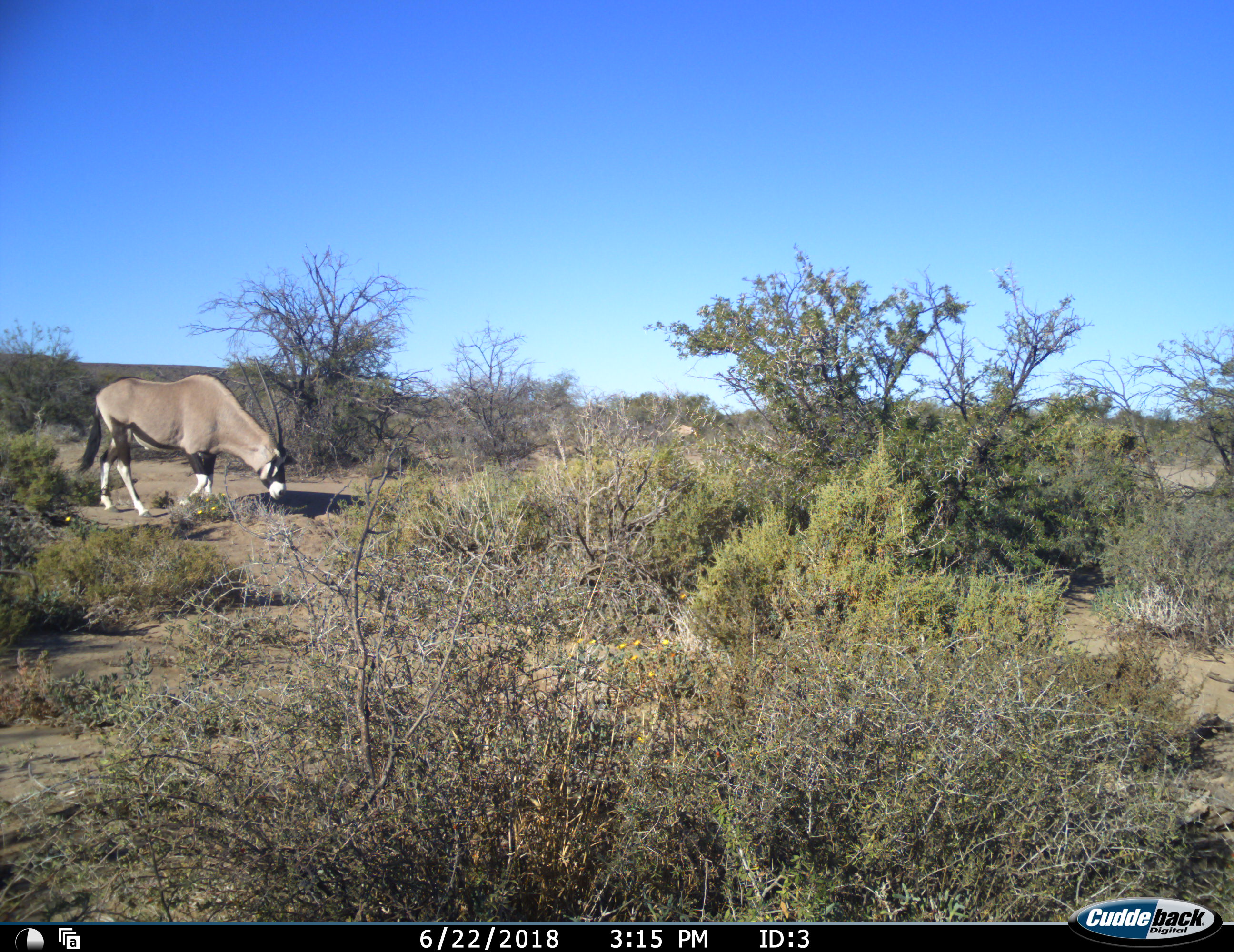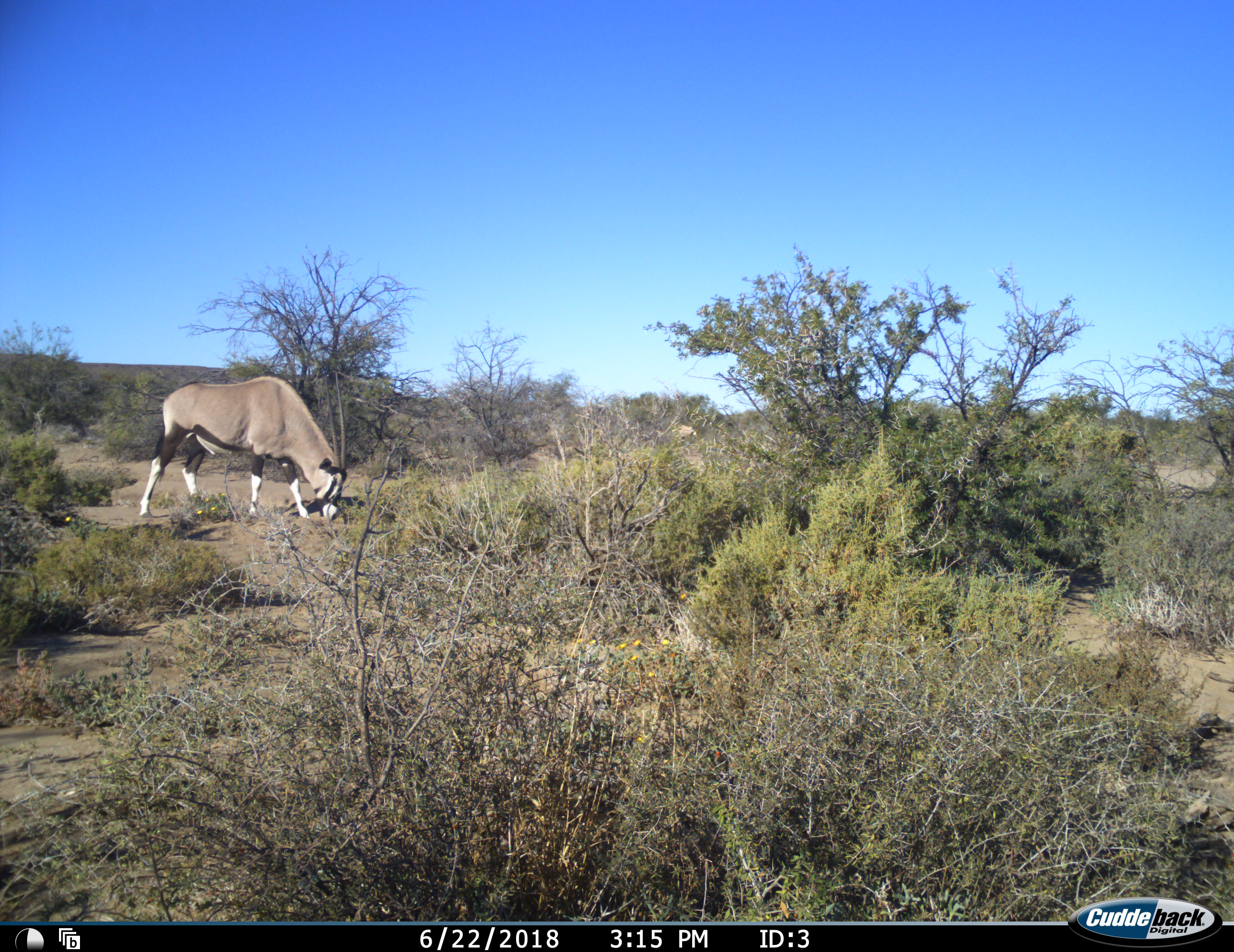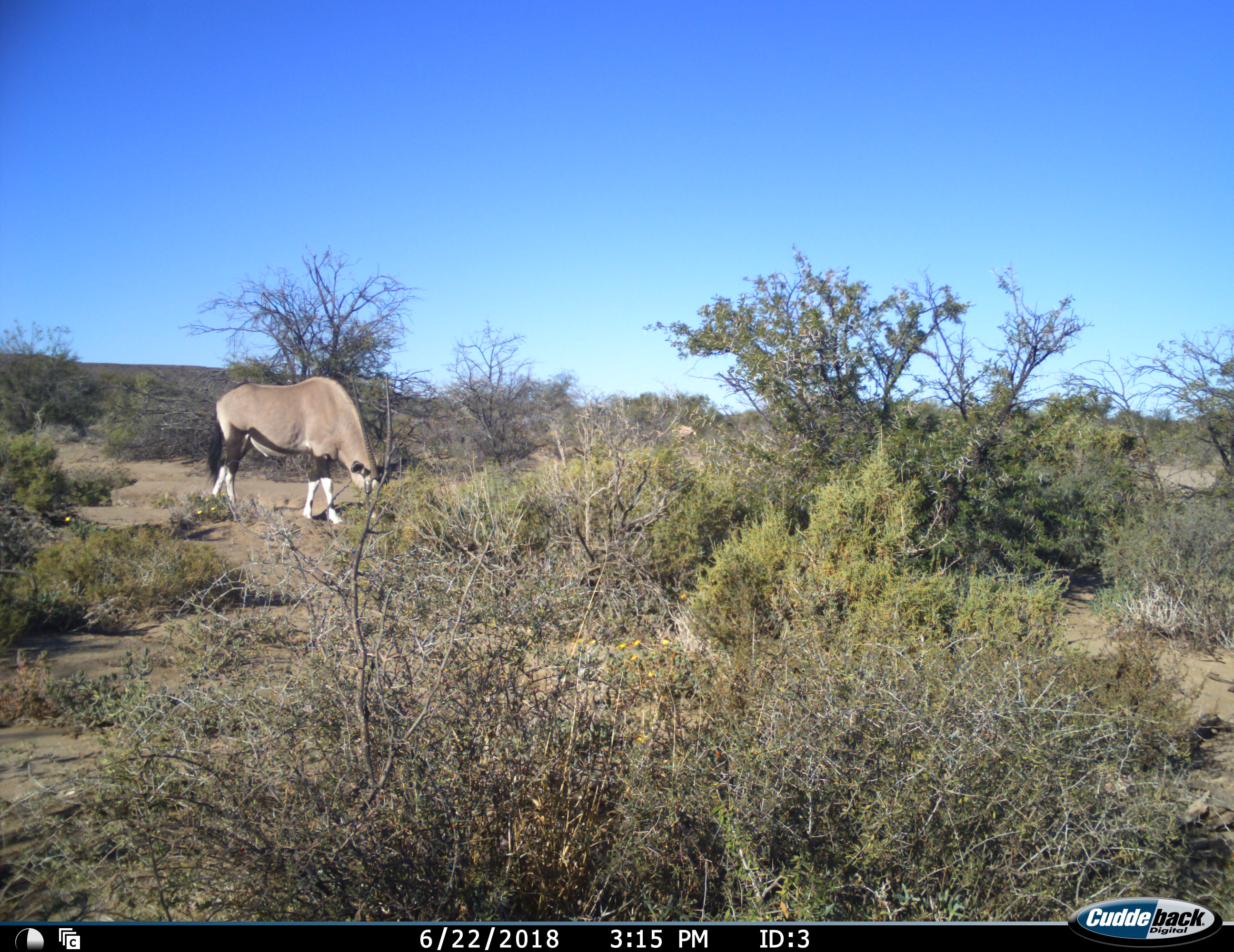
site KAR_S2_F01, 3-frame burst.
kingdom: Animalia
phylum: Chordata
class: Mammalia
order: Artiodactyla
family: Bovidae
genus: Oryx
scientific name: Oryx gazella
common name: gemsbok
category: oryx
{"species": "oryx (gemsbok) (Oryx gazella)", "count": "1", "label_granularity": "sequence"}